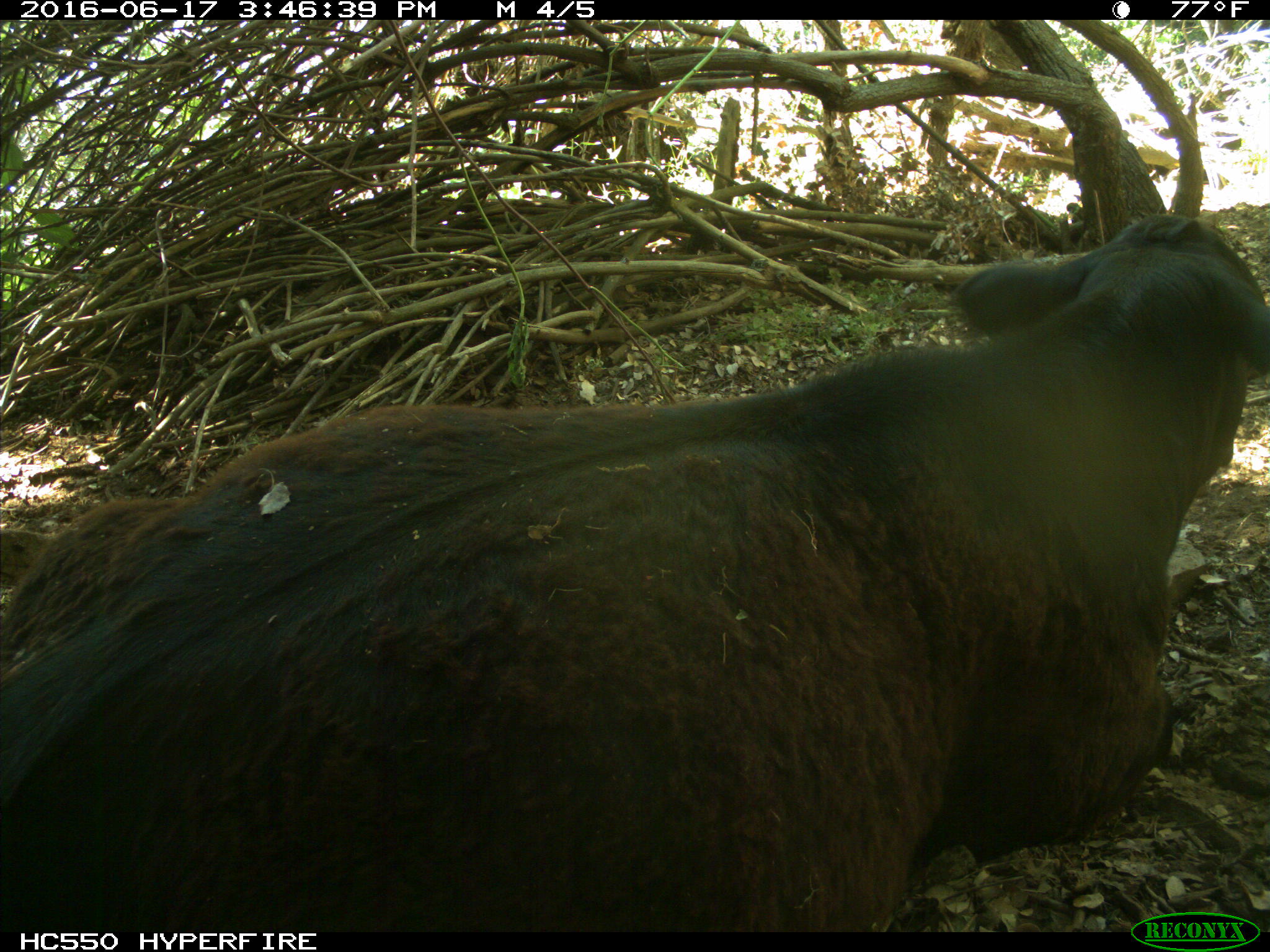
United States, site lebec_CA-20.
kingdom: Animalia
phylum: Chordata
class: Mammalia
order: Artiodactyla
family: Bovidae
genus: Bos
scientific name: Bos taurus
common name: domestic cow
Bos taurus (domestic cow).